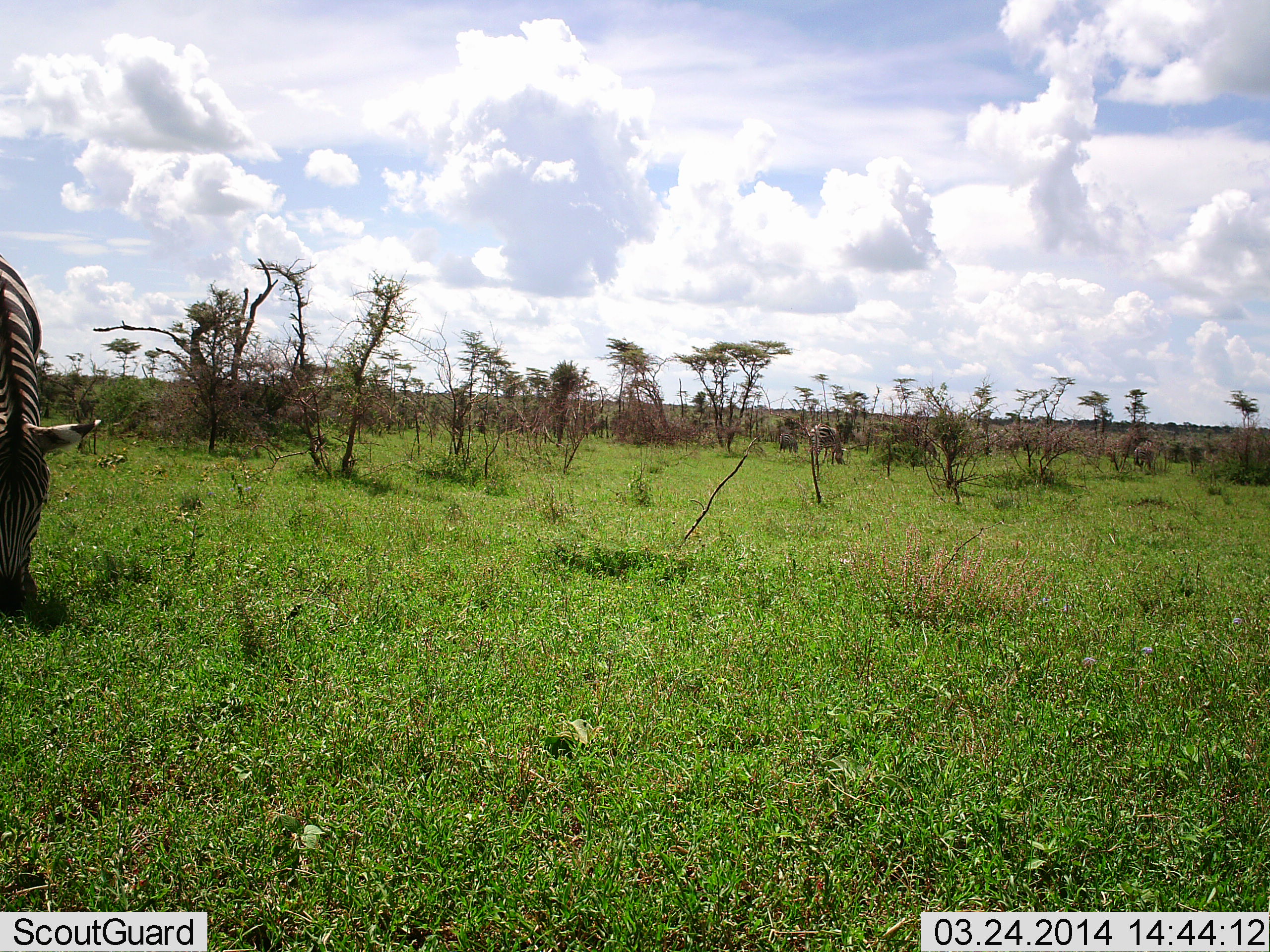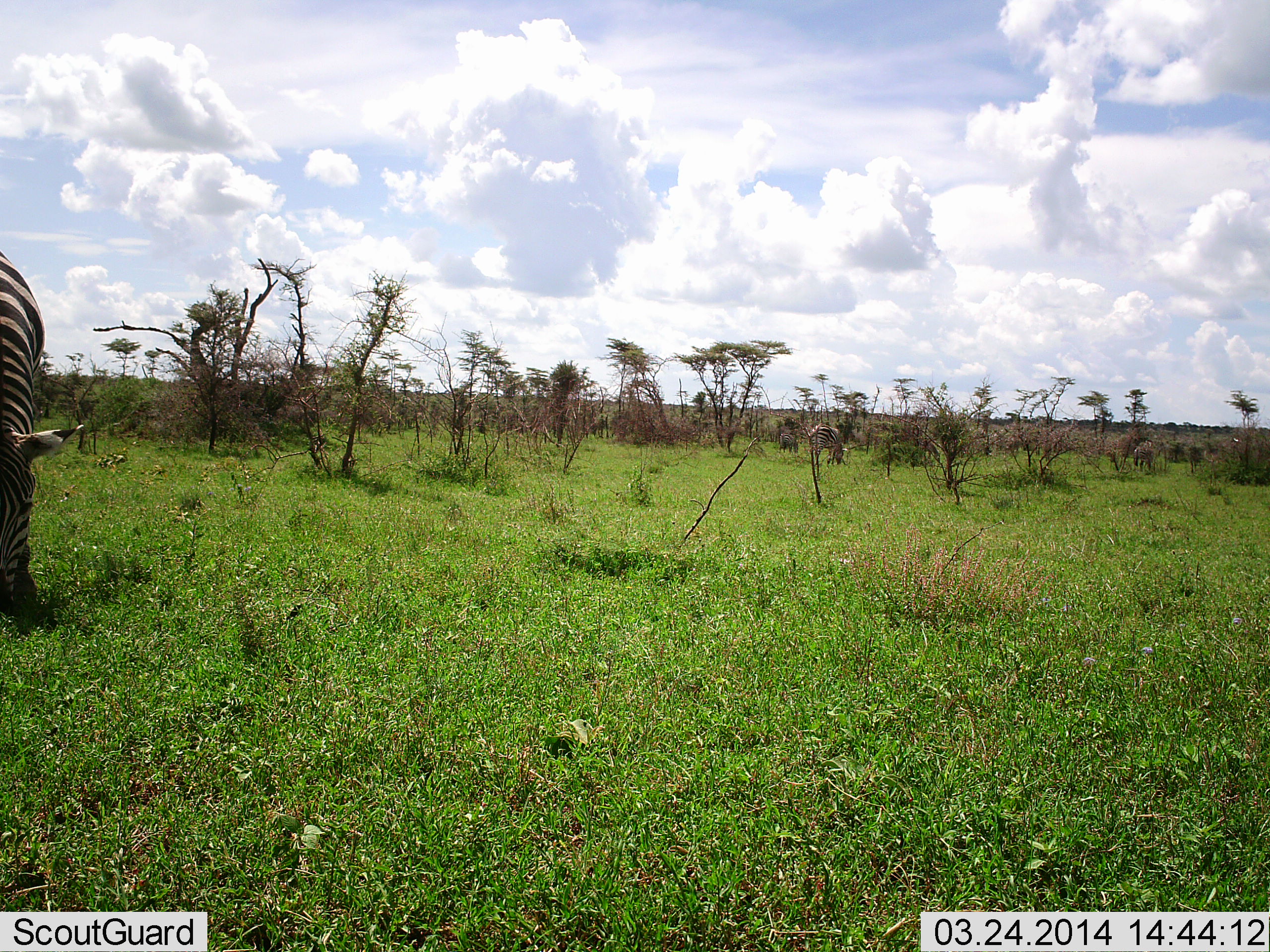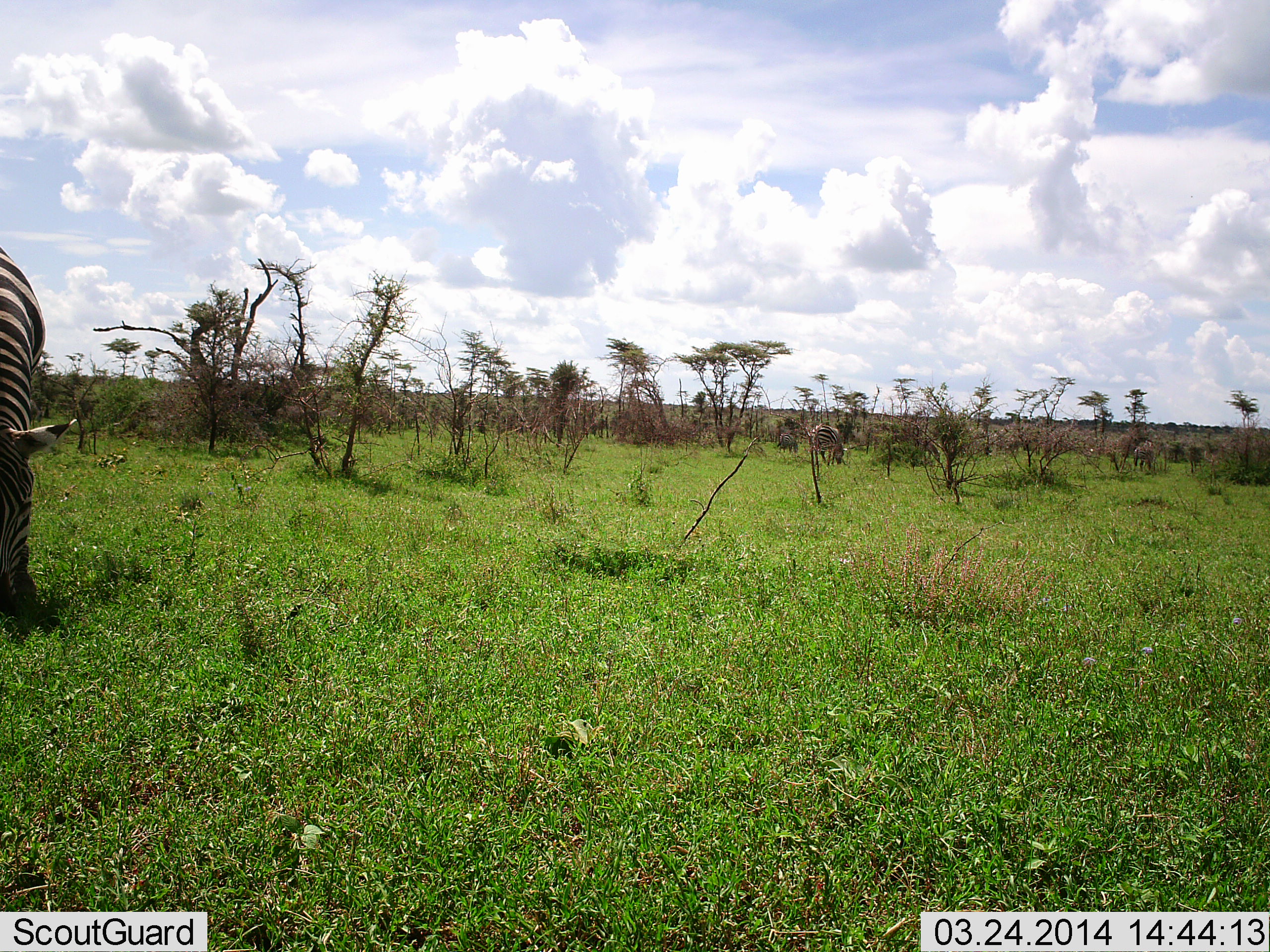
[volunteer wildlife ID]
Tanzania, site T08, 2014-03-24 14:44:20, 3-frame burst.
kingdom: Animalia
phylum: Chordata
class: Mammalia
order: Perissodactyla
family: Equidae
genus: Equus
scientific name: Equus quagga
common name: plains zebra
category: zebra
Zebra (plains zebra) (Equus quagga), count 2. Behavior (volunteer vote fractions): standing 27%, resting 0%, moving 0%, interacting 0%. Young present (vote fraction): 0%. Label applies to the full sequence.